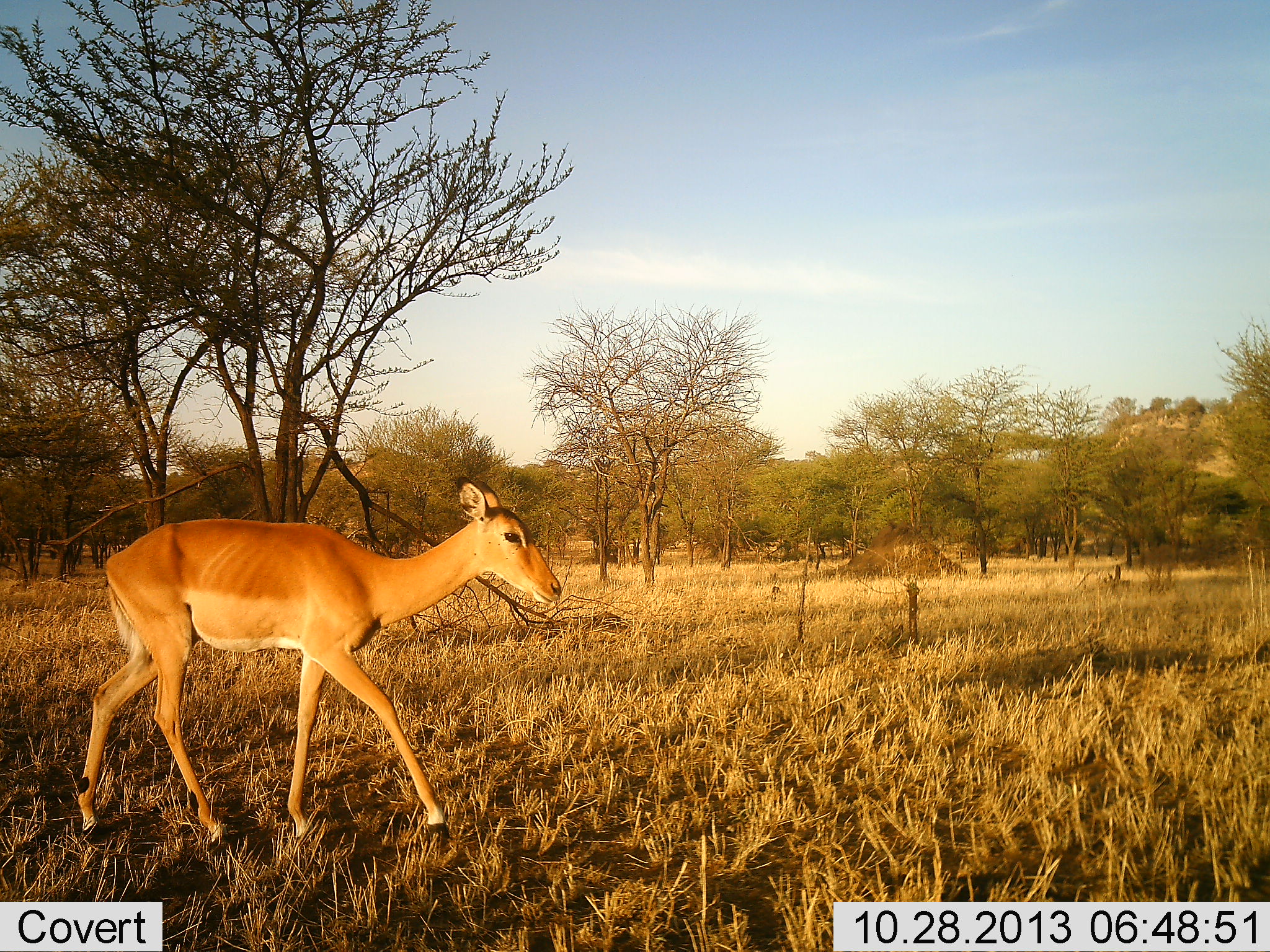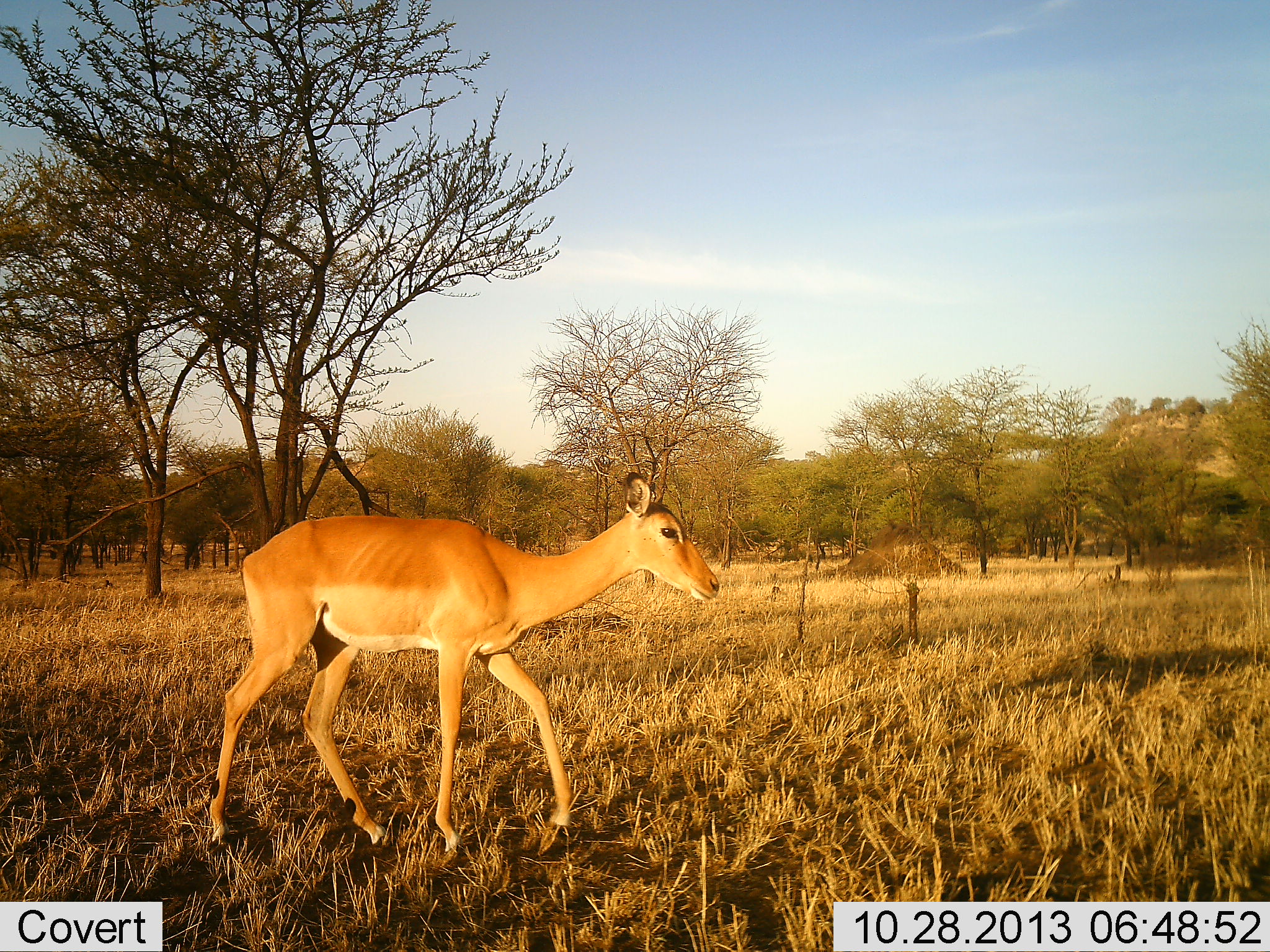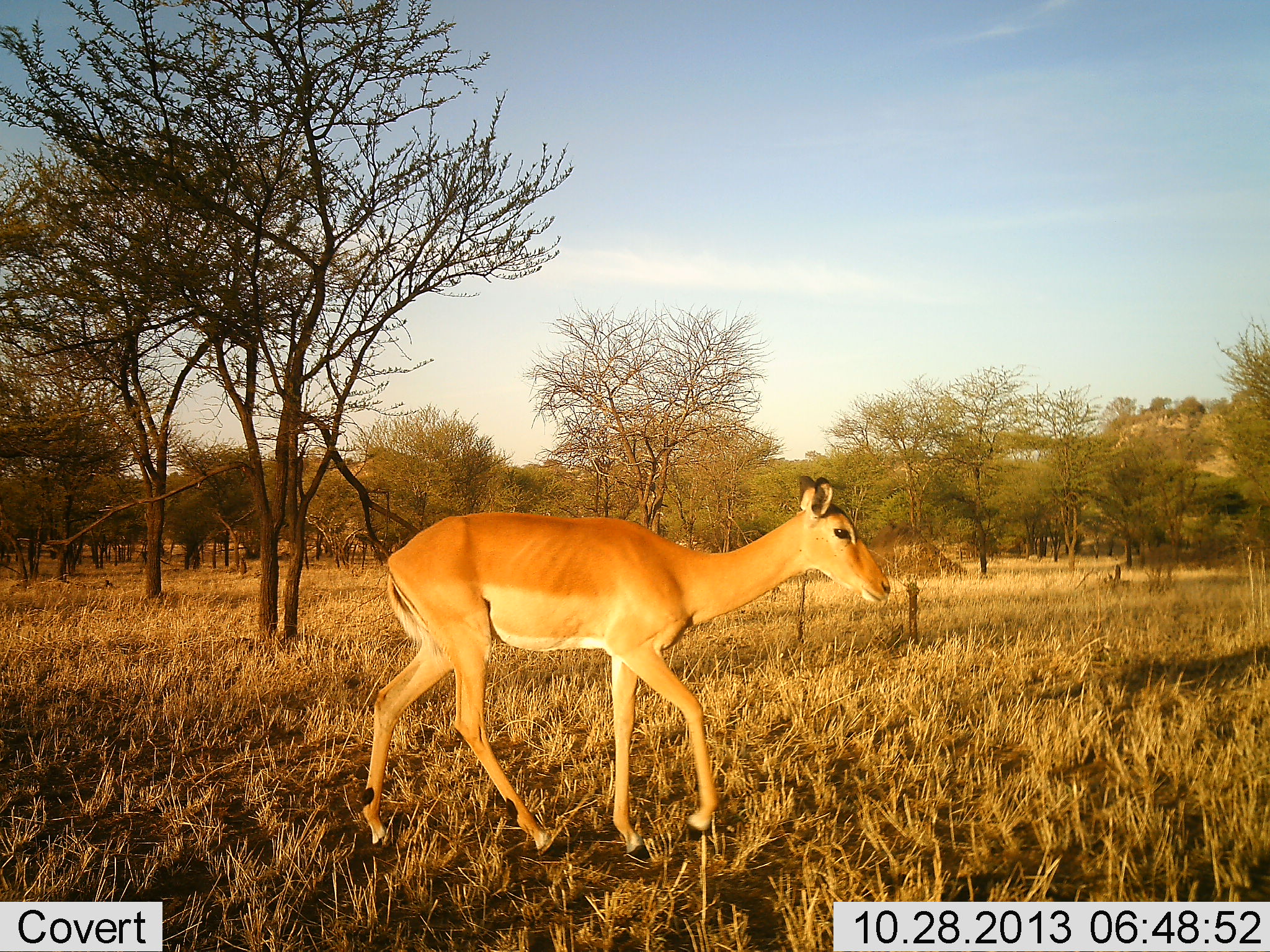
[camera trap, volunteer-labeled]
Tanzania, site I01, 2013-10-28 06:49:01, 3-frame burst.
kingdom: Animalia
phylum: Chordata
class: Mammalia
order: Artiodactyla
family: Bovidae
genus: Aepyceros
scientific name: Aepyceros melampus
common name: impala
Impala (Aepyceros melampus), count 1. Behavior (volunteer vote fractions): standing 0%, resting 0%, moving 100%, interacting 0%. Young present (vote fraction): 0%. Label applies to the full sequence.